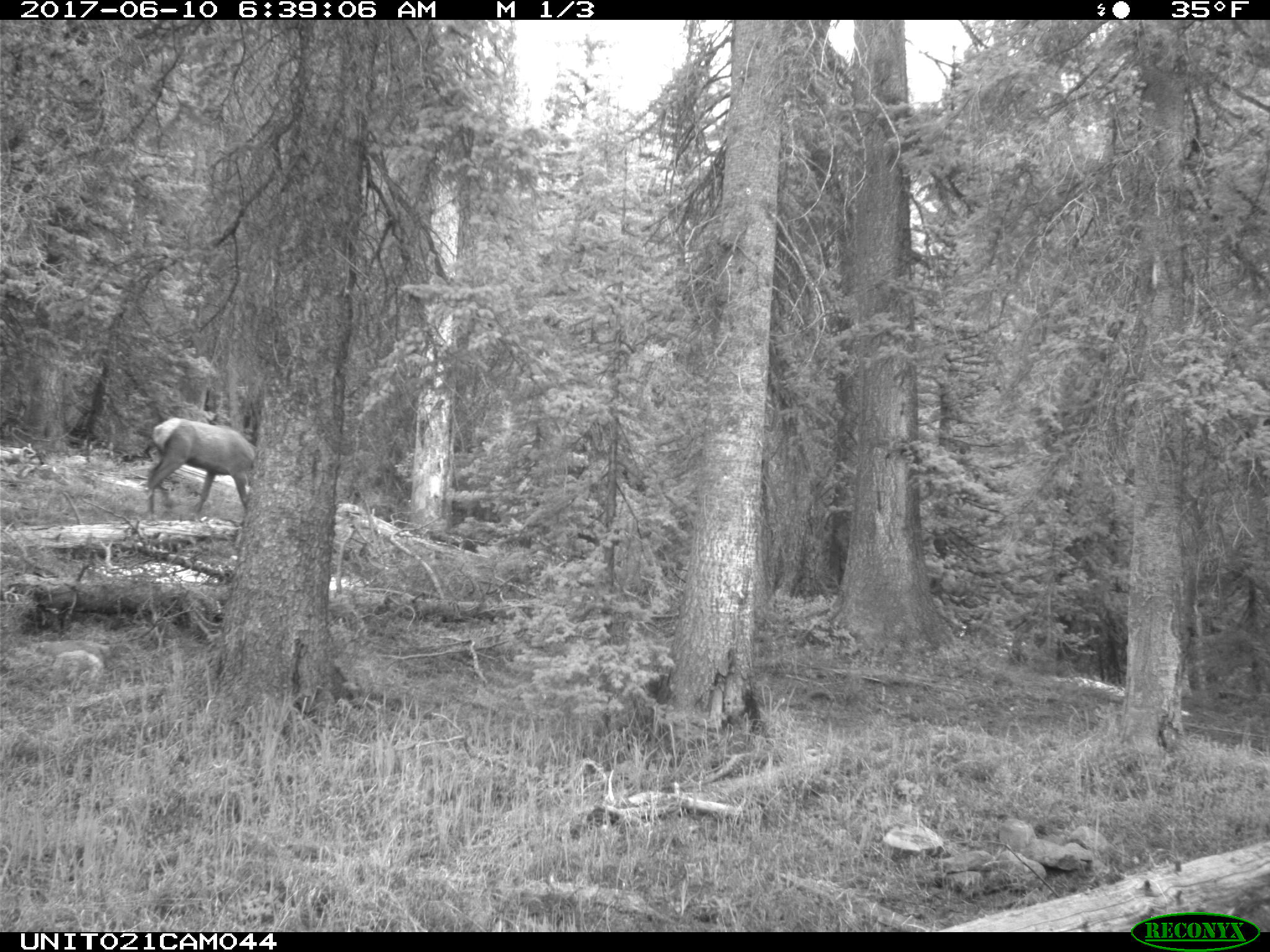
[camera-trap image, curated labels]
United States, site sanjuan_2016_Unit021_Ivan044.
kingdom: Animalia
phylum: Chordata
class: Mammalia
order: Artiodactyla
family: Cervidae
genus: Cervus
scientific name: Cervus elaphus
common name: red deer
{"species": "Cervus elaphus (red deer)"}